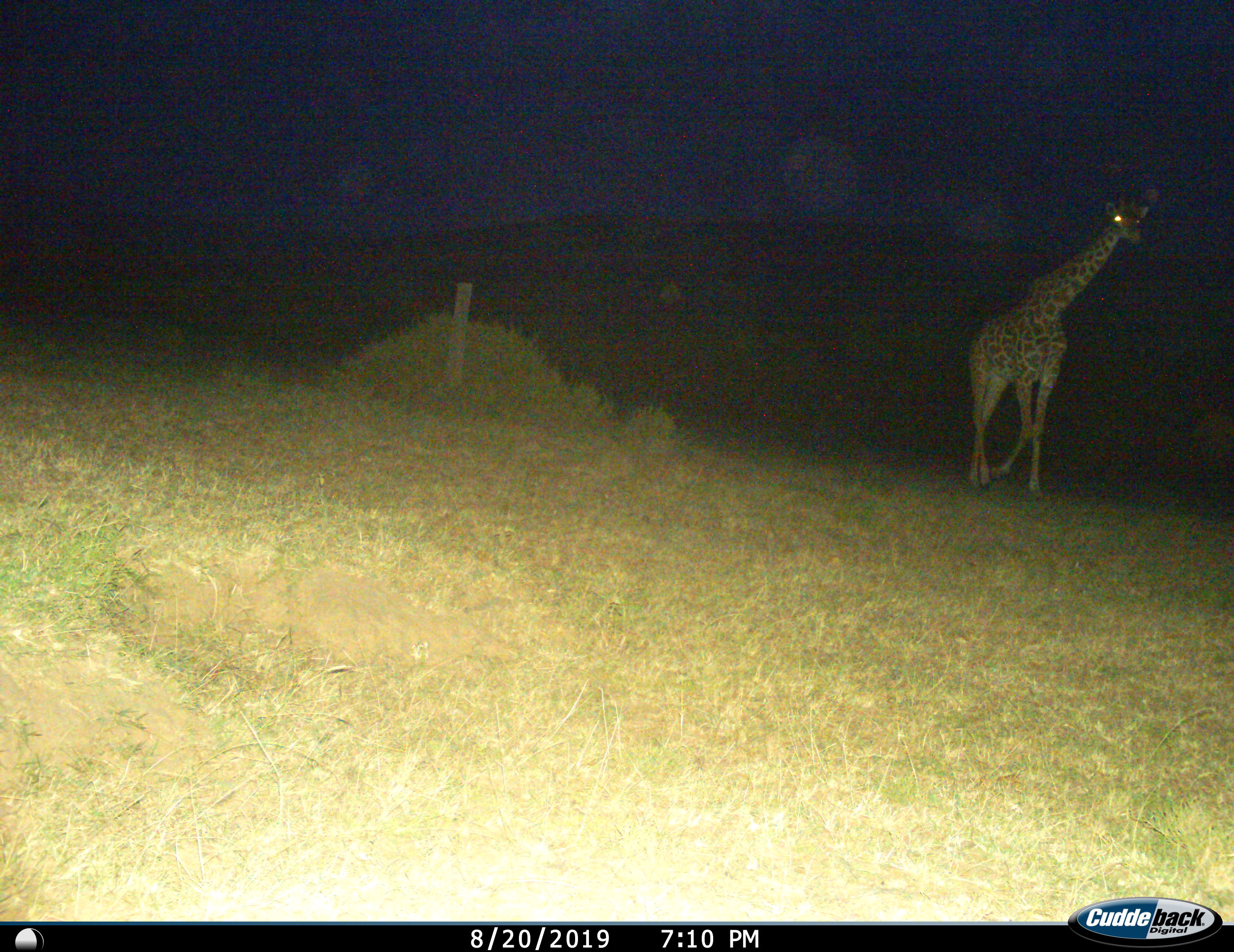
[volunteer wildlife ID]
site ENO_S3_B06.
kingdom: Animalia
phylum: Chordata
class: Mammalia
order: Artiodactyla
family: Giraffidae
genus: Giraffa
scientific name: Giraffa camelopardalis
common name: giraffe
Giraffe (Giraffa camelopardalis), count 1. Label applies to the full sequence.